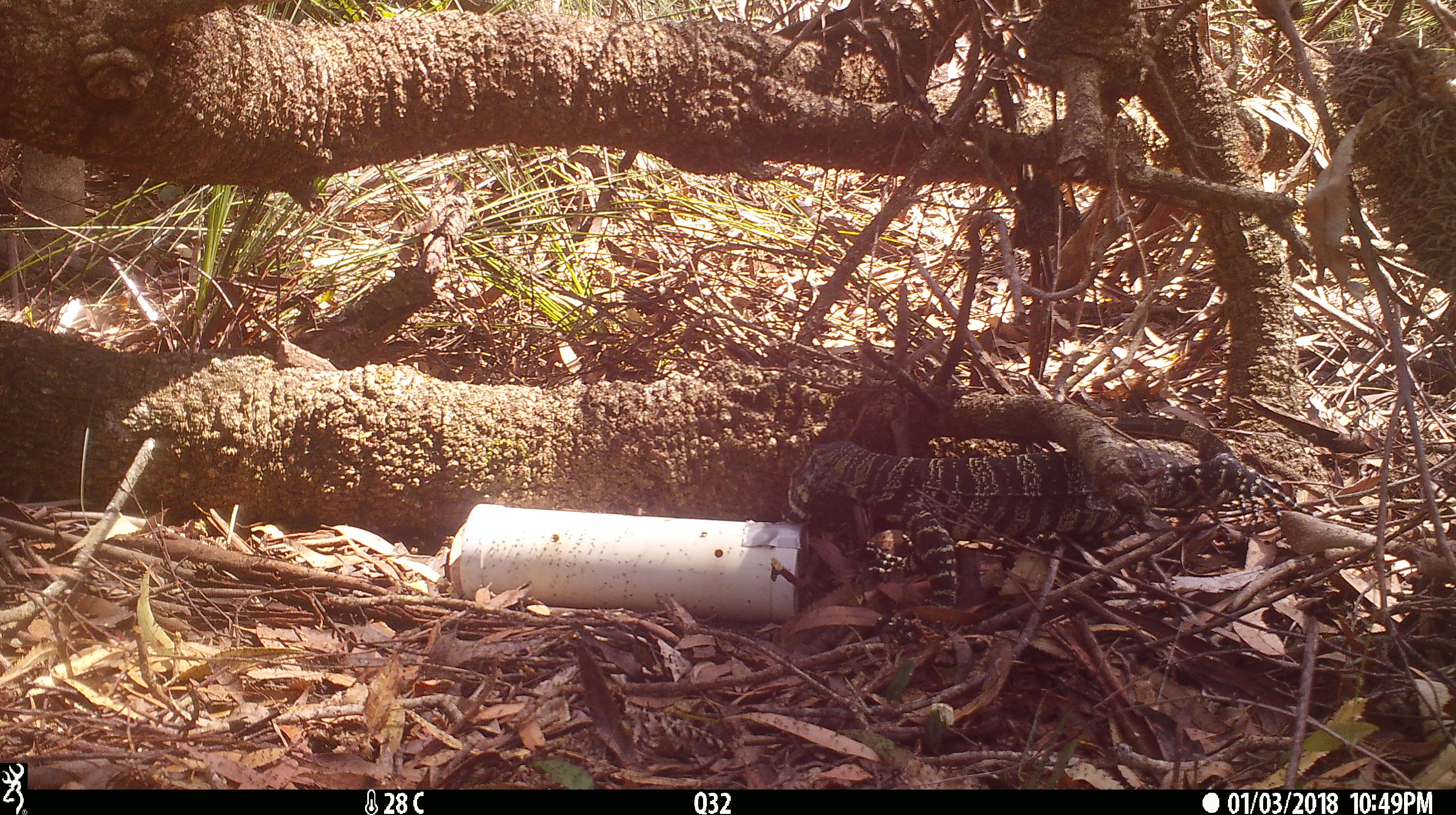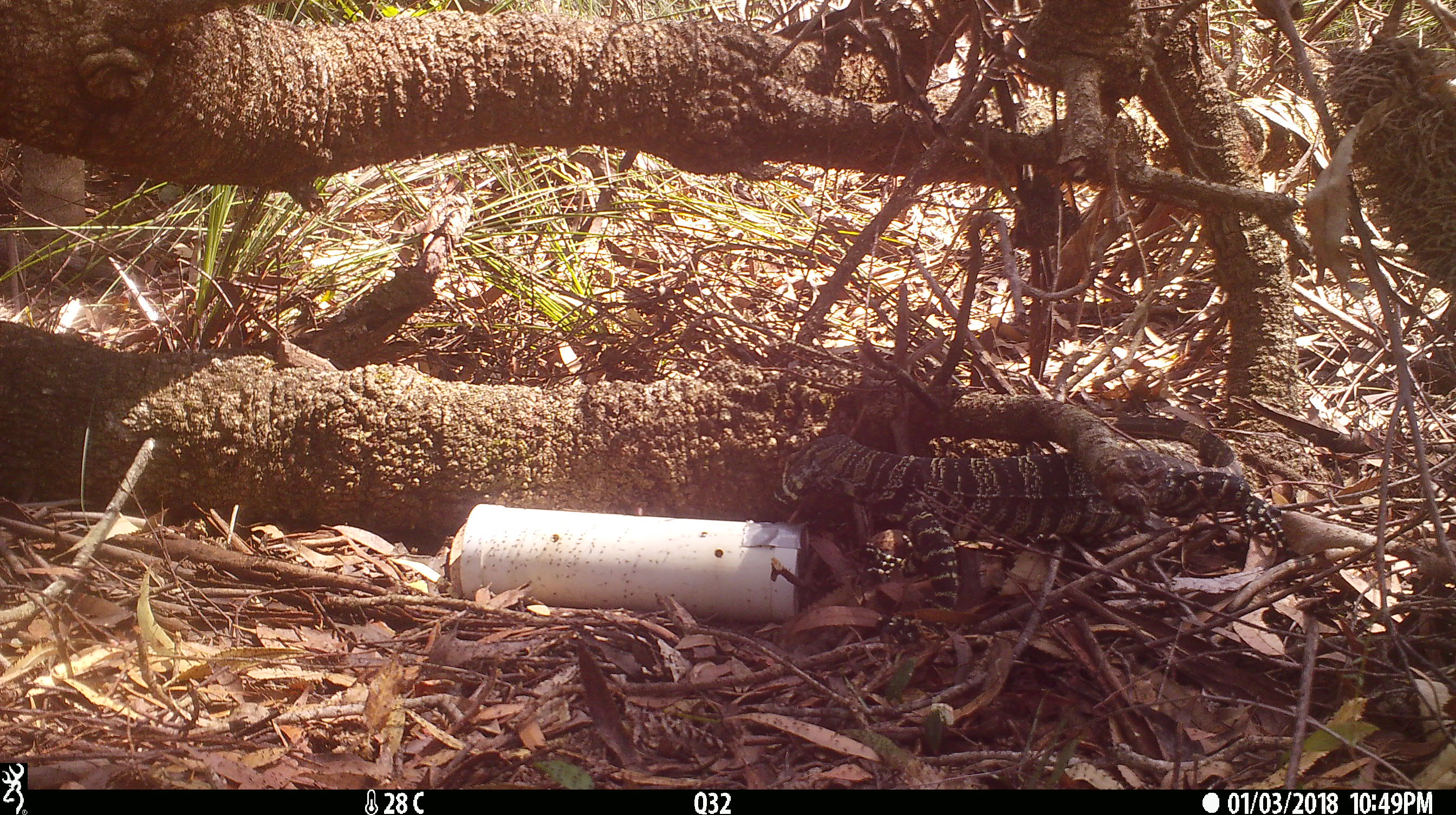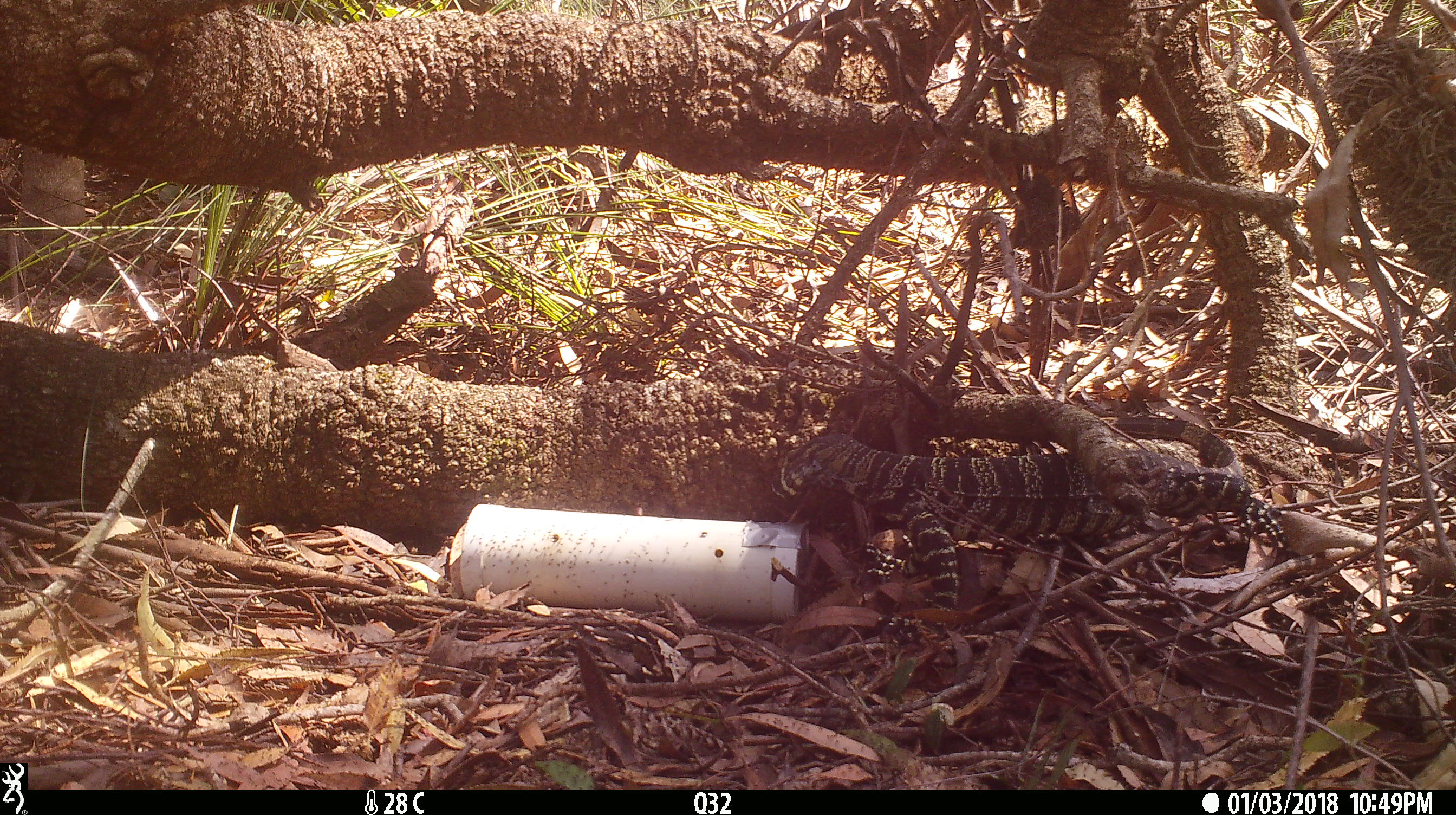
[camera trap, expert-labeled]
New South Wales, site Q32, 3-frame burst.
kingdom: Animalia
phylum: Chordata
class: Reptilia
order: Squamata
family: Varanidae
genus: Varanus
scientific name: Varanus varius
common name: lace monitor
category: goanna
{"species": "goanna (lace monitor) (Varanus varius)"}